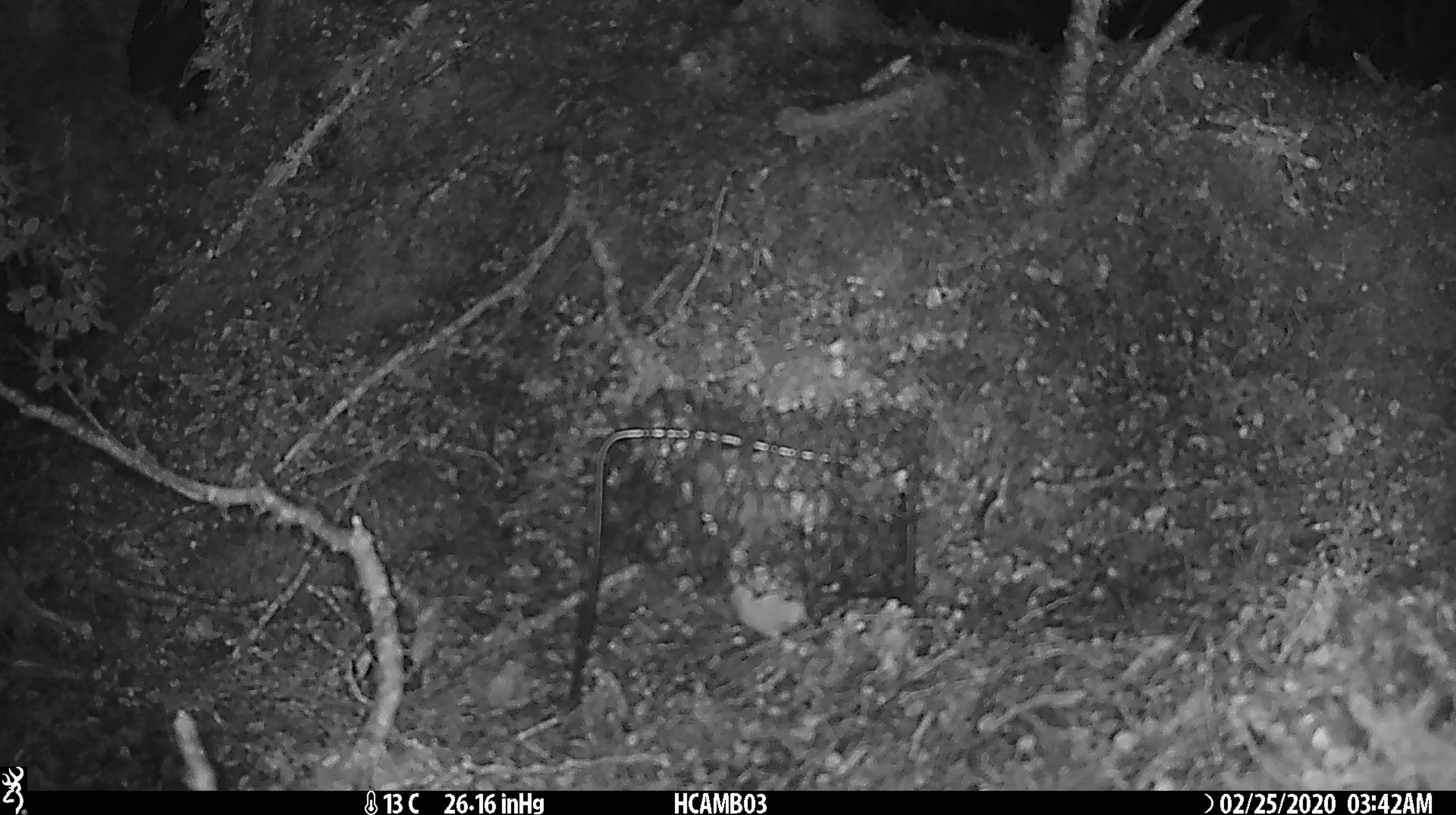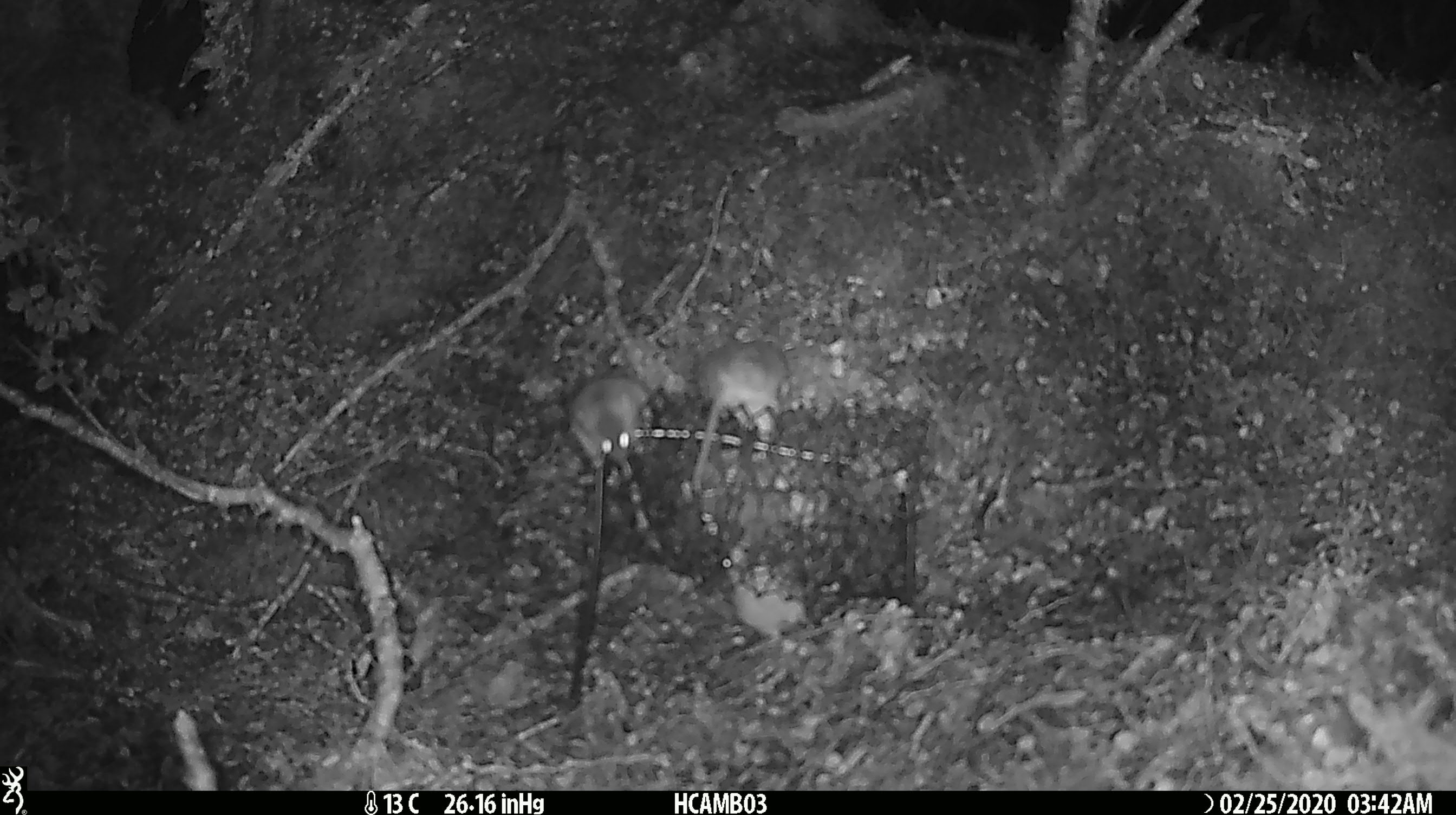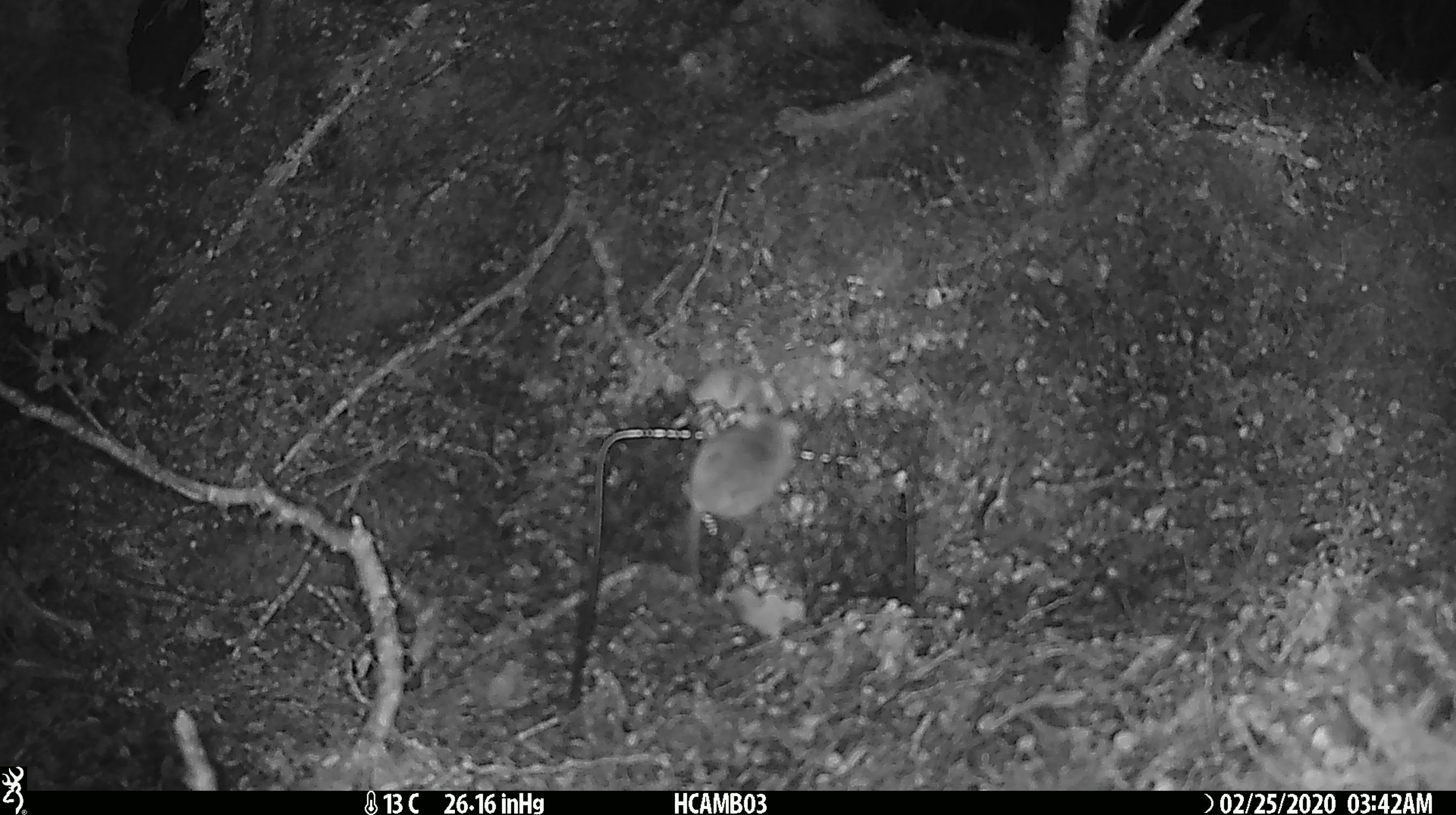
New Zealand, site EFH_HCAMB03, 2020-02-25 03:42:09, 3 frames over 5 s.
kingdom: Animalia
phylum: Chordata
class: Mammalia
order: Rodentia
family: Muridae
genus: Mus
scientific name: Mus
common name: mouse